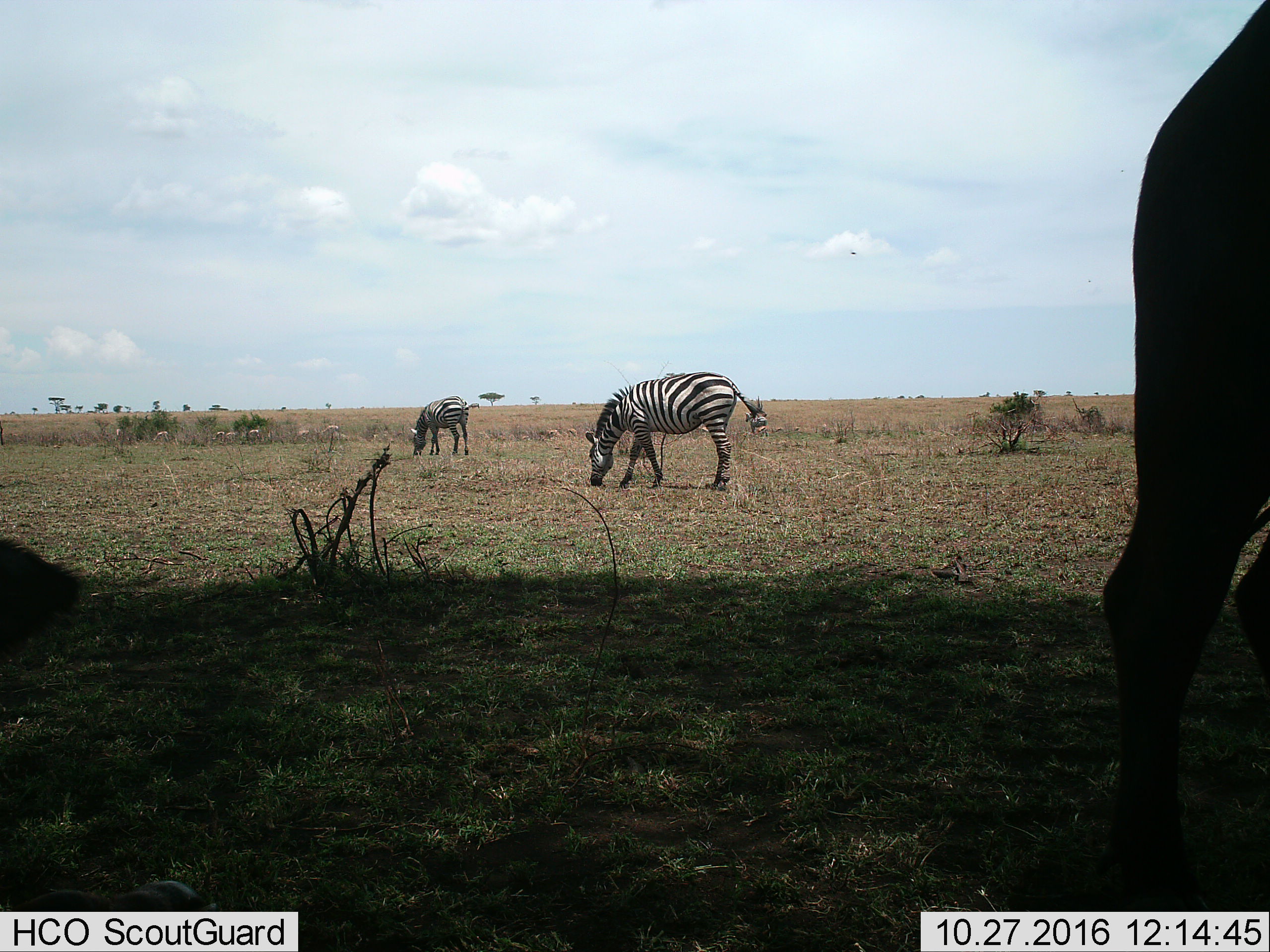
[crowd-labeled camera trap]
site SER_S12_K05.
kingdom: Animalia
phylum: Chordata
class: Mammalia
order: Perissodactyla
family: Equidae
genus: Equus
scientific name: Equus quagga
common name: plains zebra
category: zebraplains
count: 3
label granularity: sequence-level